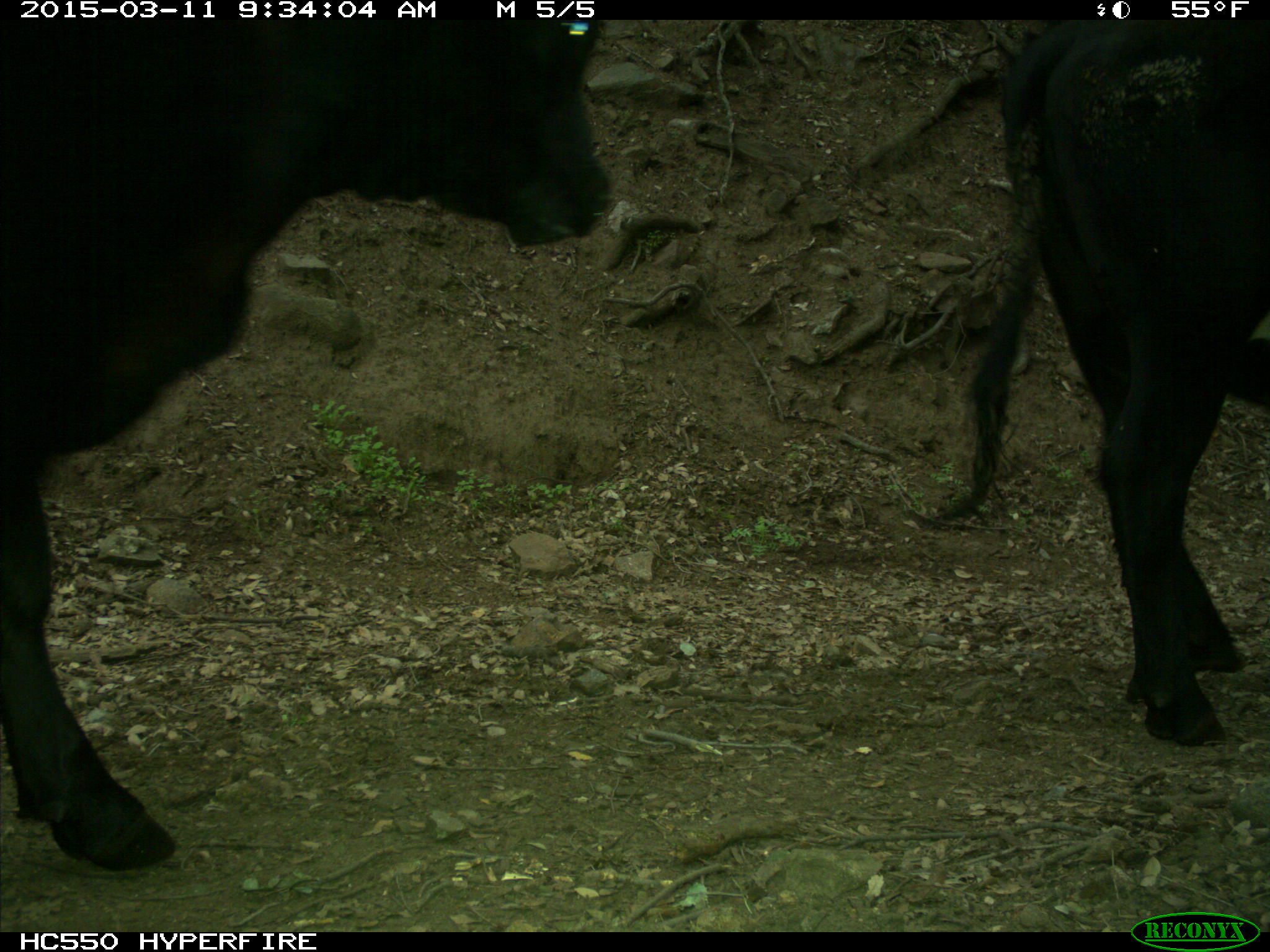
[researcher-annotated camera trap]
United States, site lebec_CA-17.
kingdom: Animalia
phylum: Chordata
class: Mammalia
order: Artiodactyla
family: Bovidae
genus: Bos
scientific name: Bos taurus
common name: domestic cow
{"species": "Bos taurus (domestic cow)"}